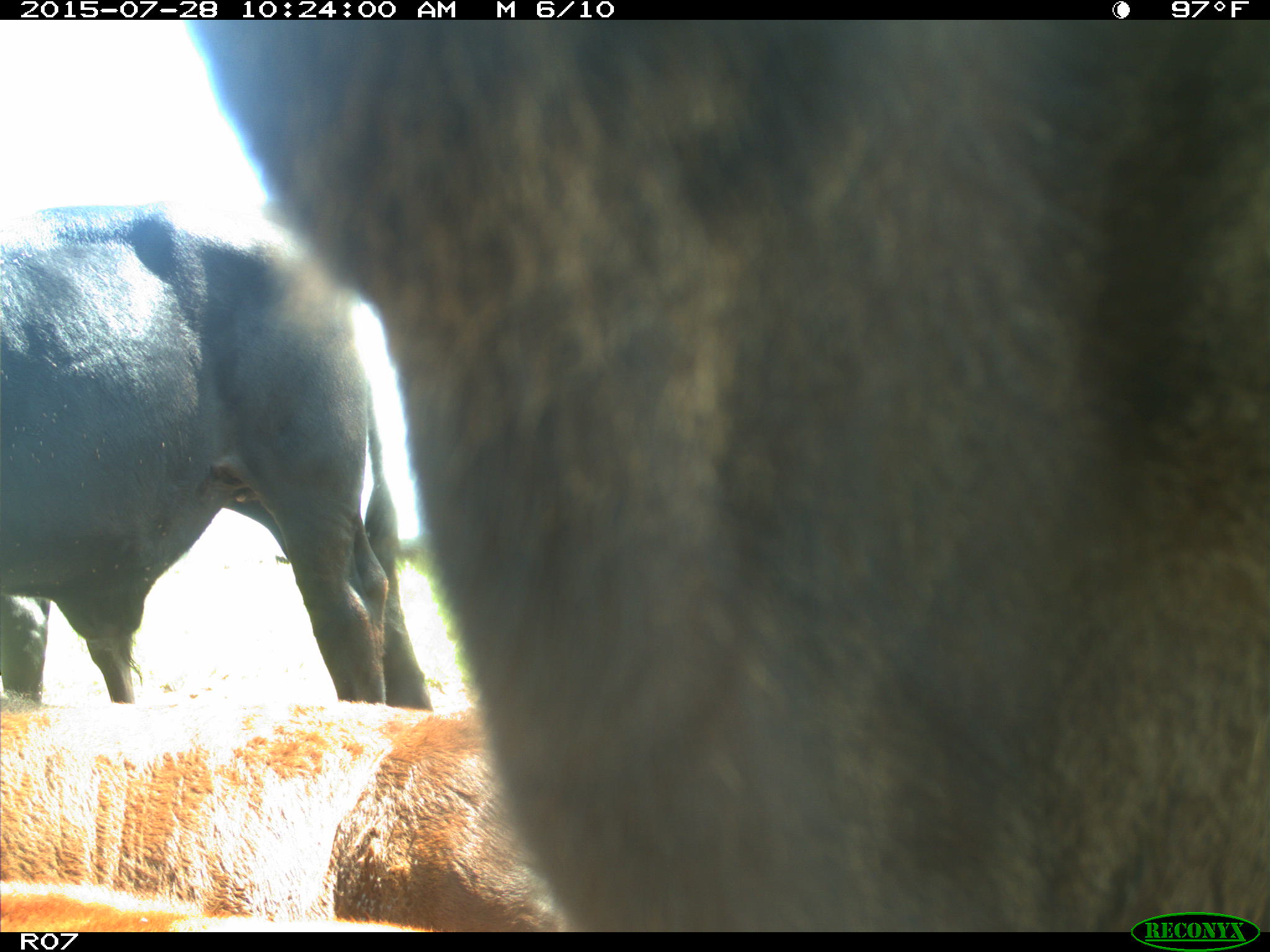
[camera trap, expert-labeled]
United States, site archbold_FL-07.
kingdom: Animalia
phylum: Chordata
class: Mammalia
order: Artiodactyla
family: Bovidae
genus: Bos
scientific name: Bos taurus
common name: domestic cow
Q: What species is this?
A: Bos taurus (domestic cow).